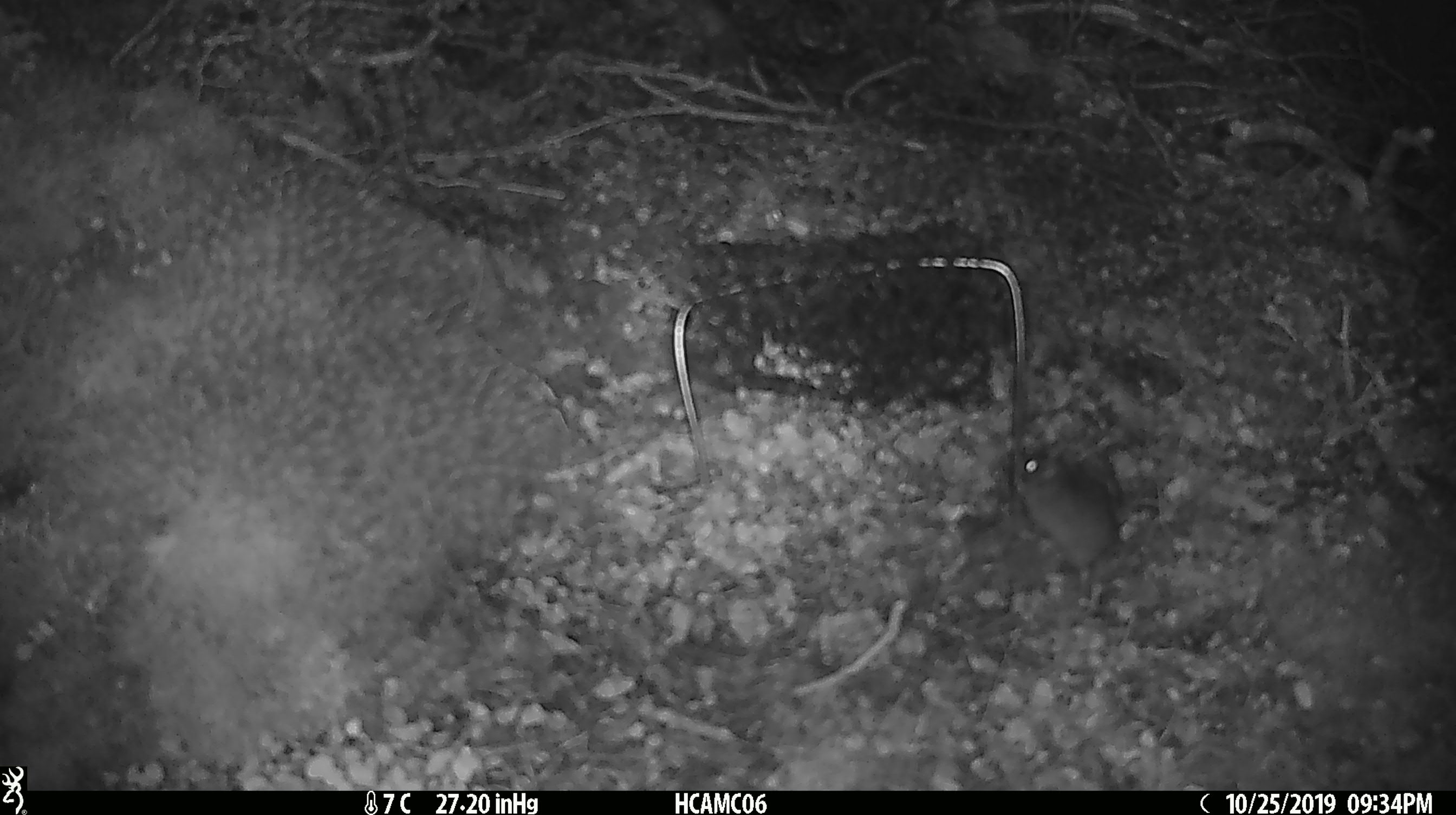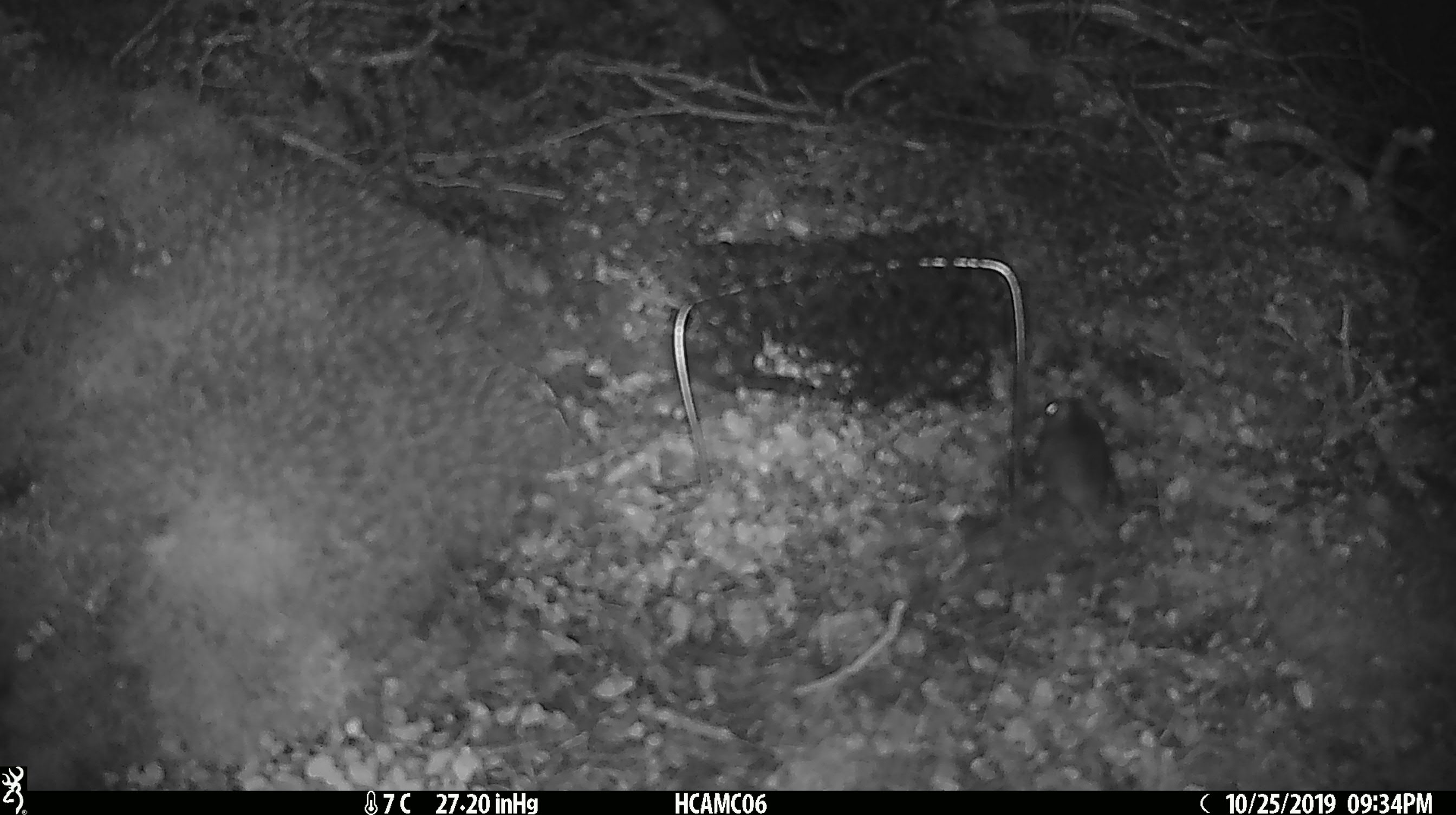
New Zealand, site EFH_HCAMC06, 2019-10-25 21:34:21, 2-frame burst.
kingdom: Animalia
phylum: Chordata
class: Mammalia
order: Rodentia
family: Muridae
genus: Mus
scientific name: Mus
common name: mouse